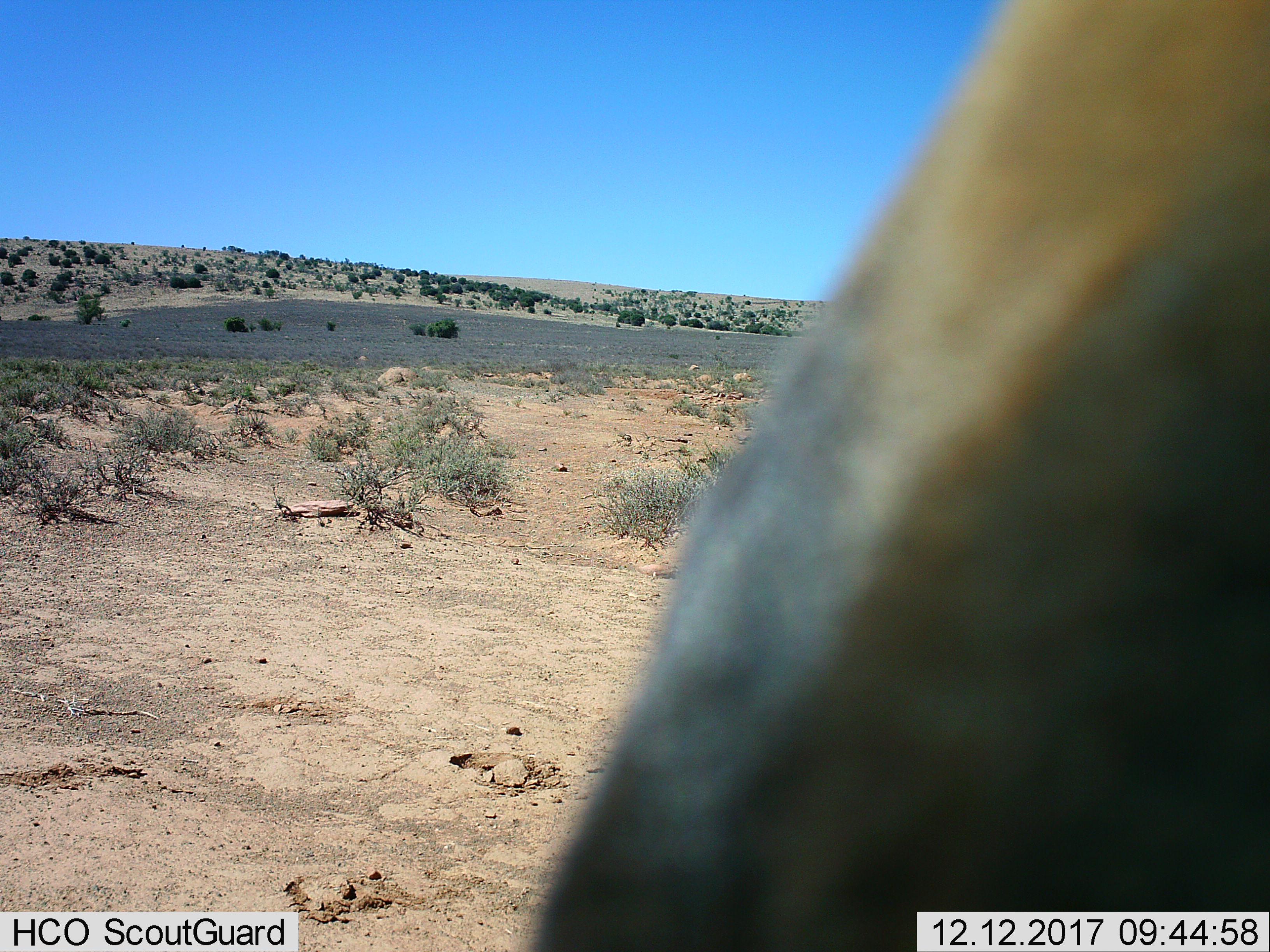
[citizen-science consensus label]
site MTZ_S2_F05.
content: unidentified animal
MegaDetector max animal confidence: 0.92